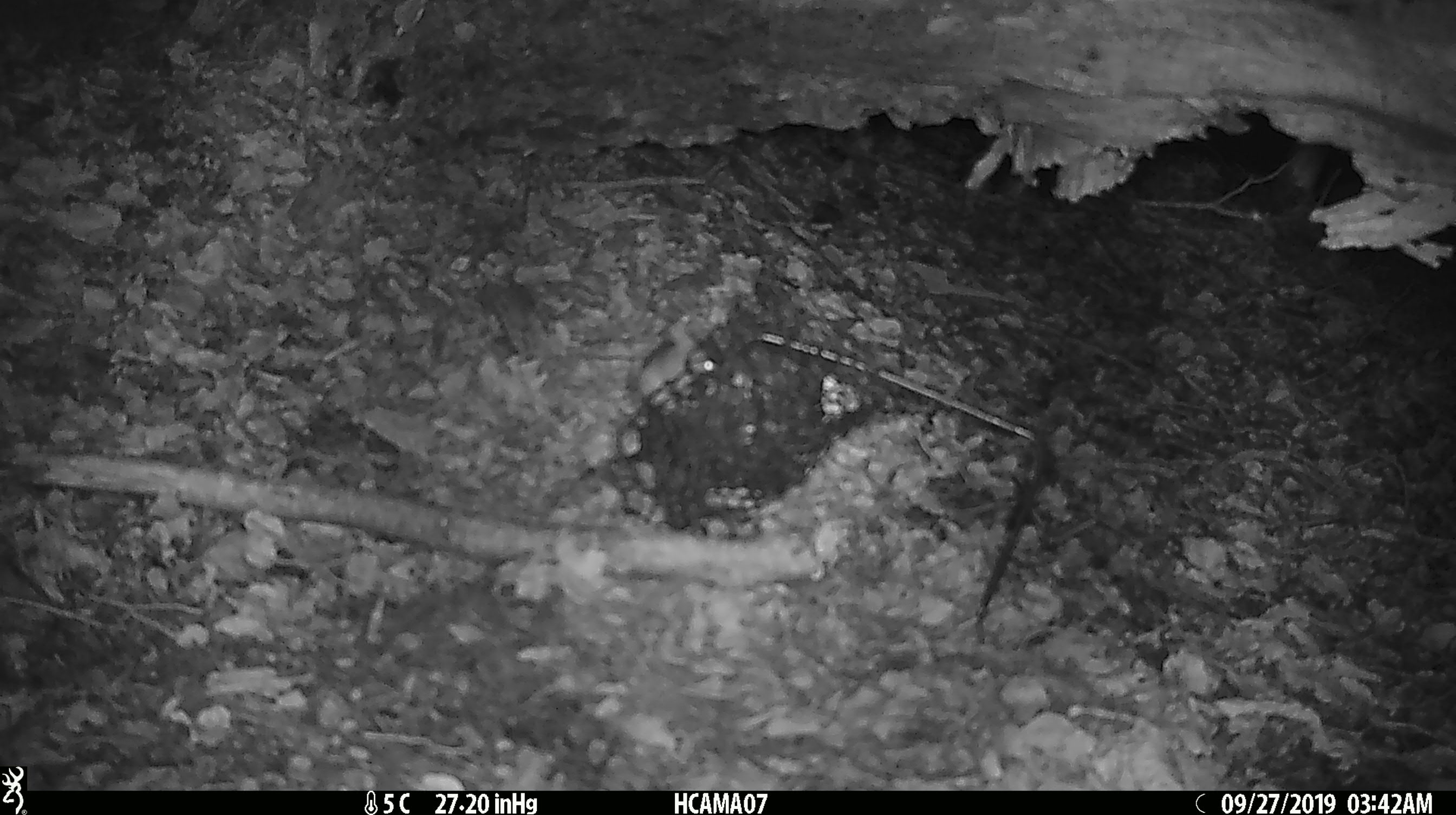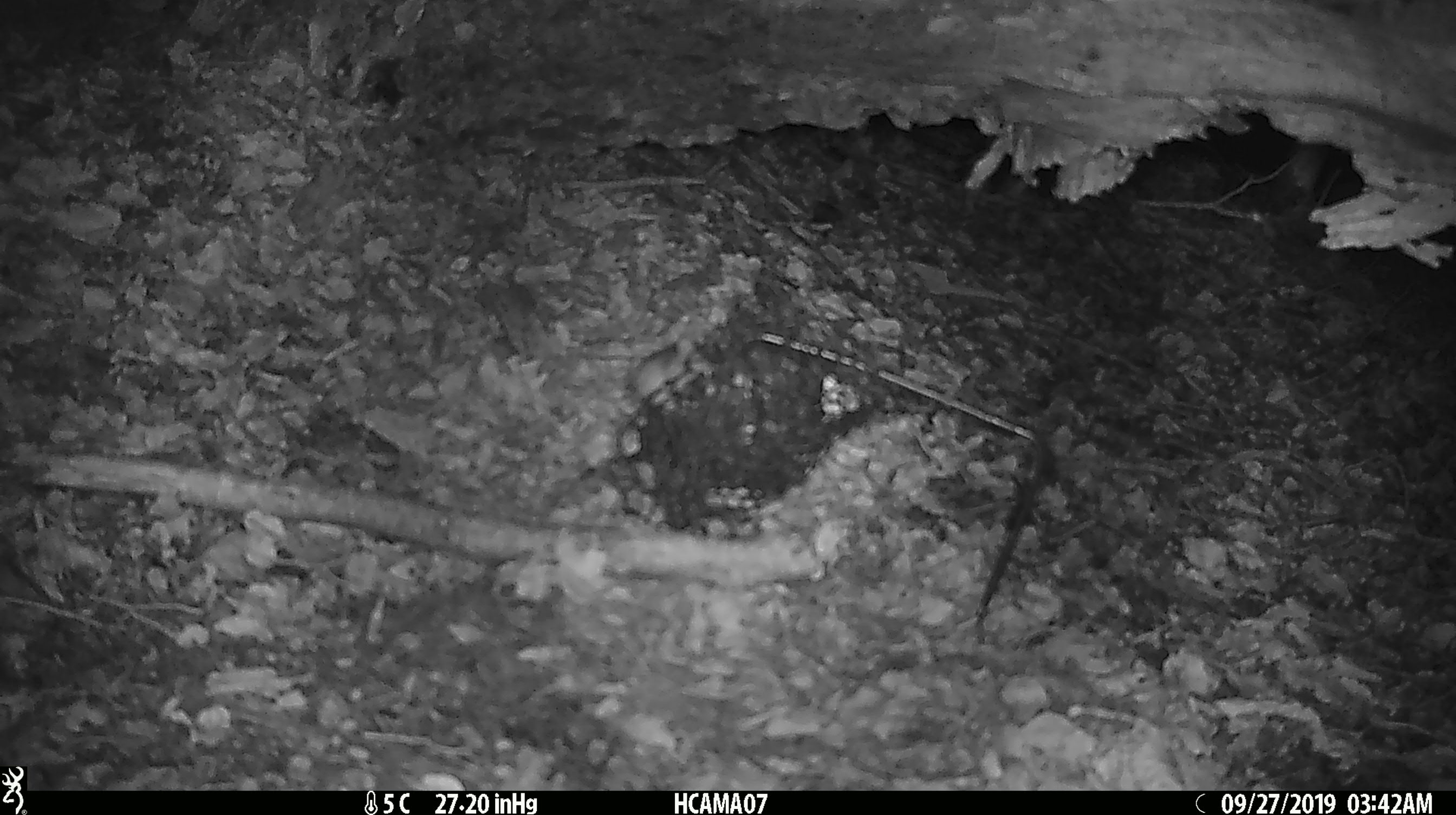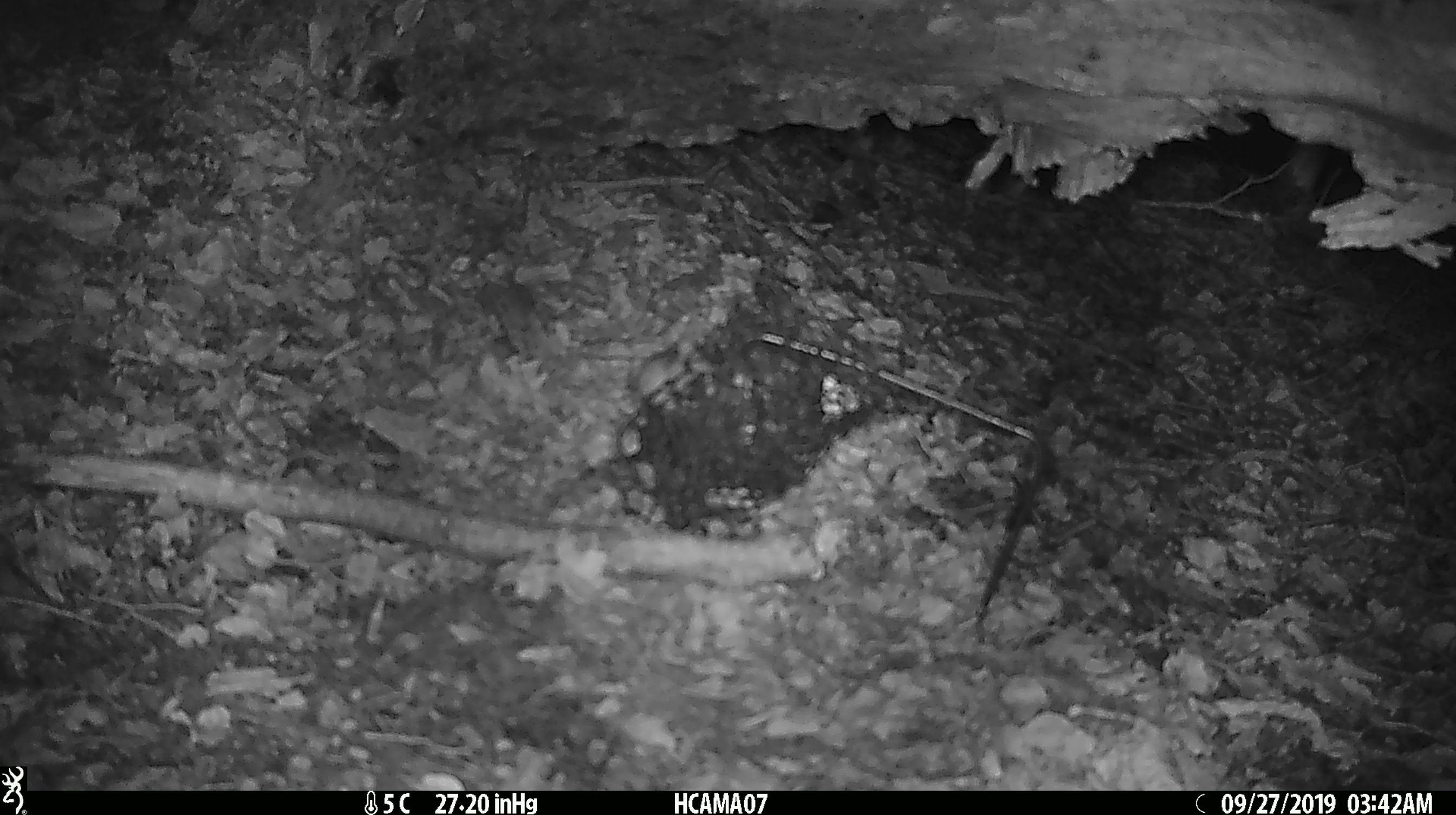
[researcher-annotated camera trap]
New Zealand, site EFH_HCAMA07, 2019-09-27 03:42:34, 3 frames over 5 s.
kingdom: Animalia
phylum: Chordata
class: Mammalia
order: Rodentia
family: Muridae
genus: Mus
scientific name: Mus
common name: mouse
Mouse (Mus).